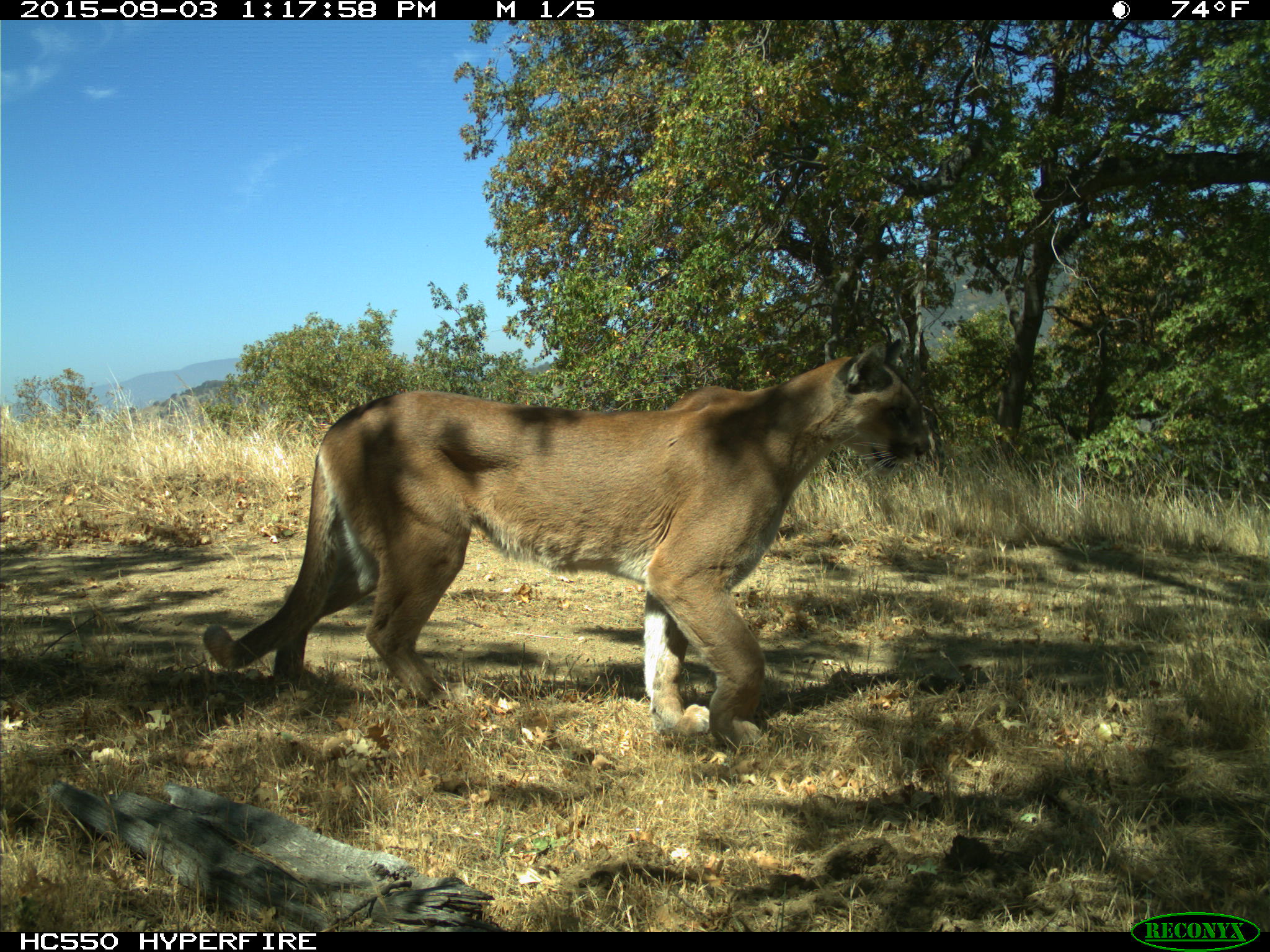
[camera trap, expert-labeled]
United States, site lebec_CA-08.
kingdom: Animalia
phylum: Chordata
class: Mammalia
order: Carnivora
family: Felidae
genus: Puma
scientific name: Puma concolor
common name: mountain lion